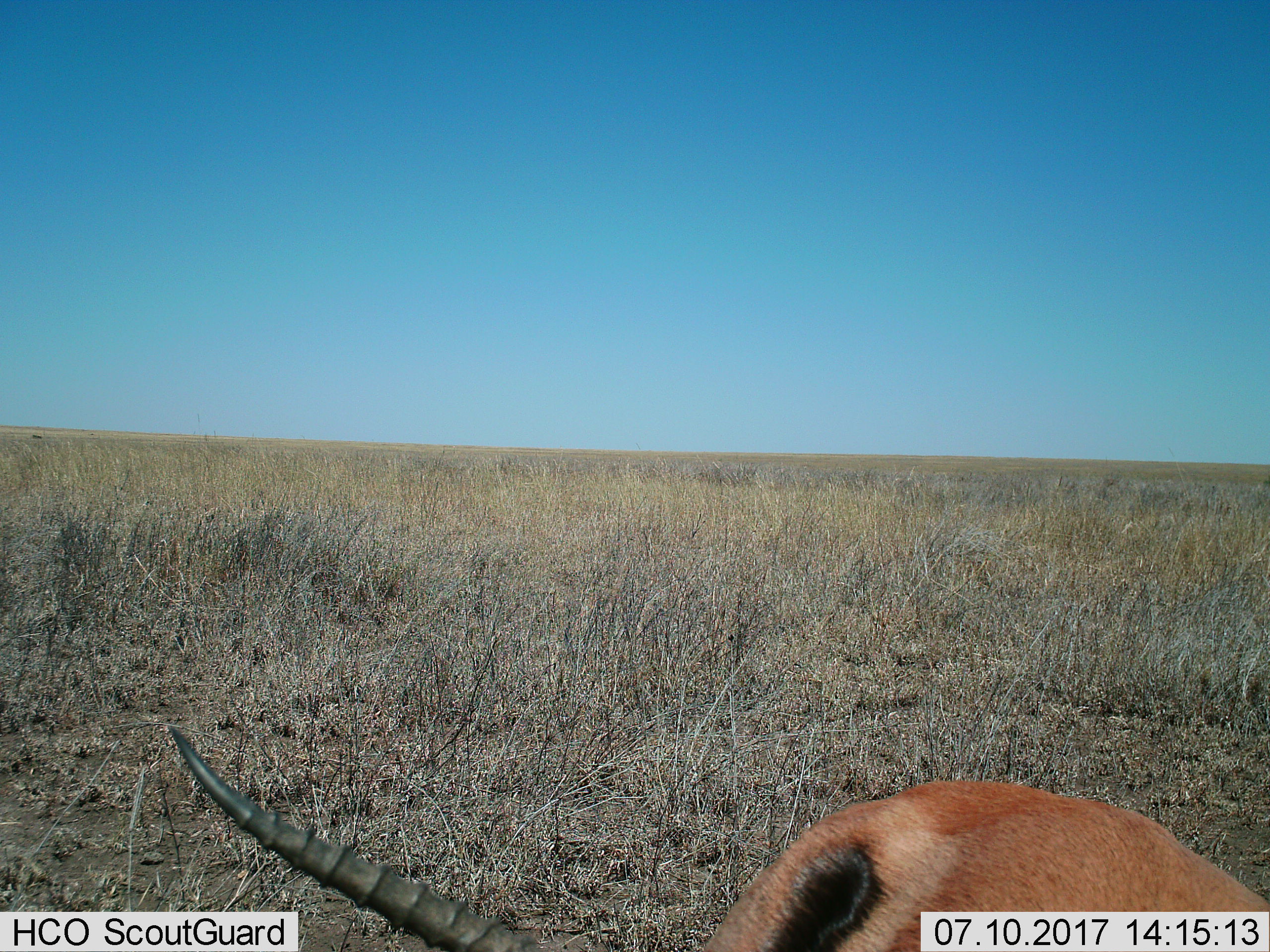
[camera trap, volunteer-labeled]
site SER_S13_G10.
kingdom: Animalia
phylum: Chordata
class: Mammalia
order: Artiodactyla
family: Bovidae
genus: Eudorcas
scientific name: Eudorcas thomsonii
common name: thomson's gazelle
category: gazellethomsons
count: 1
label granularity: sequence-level